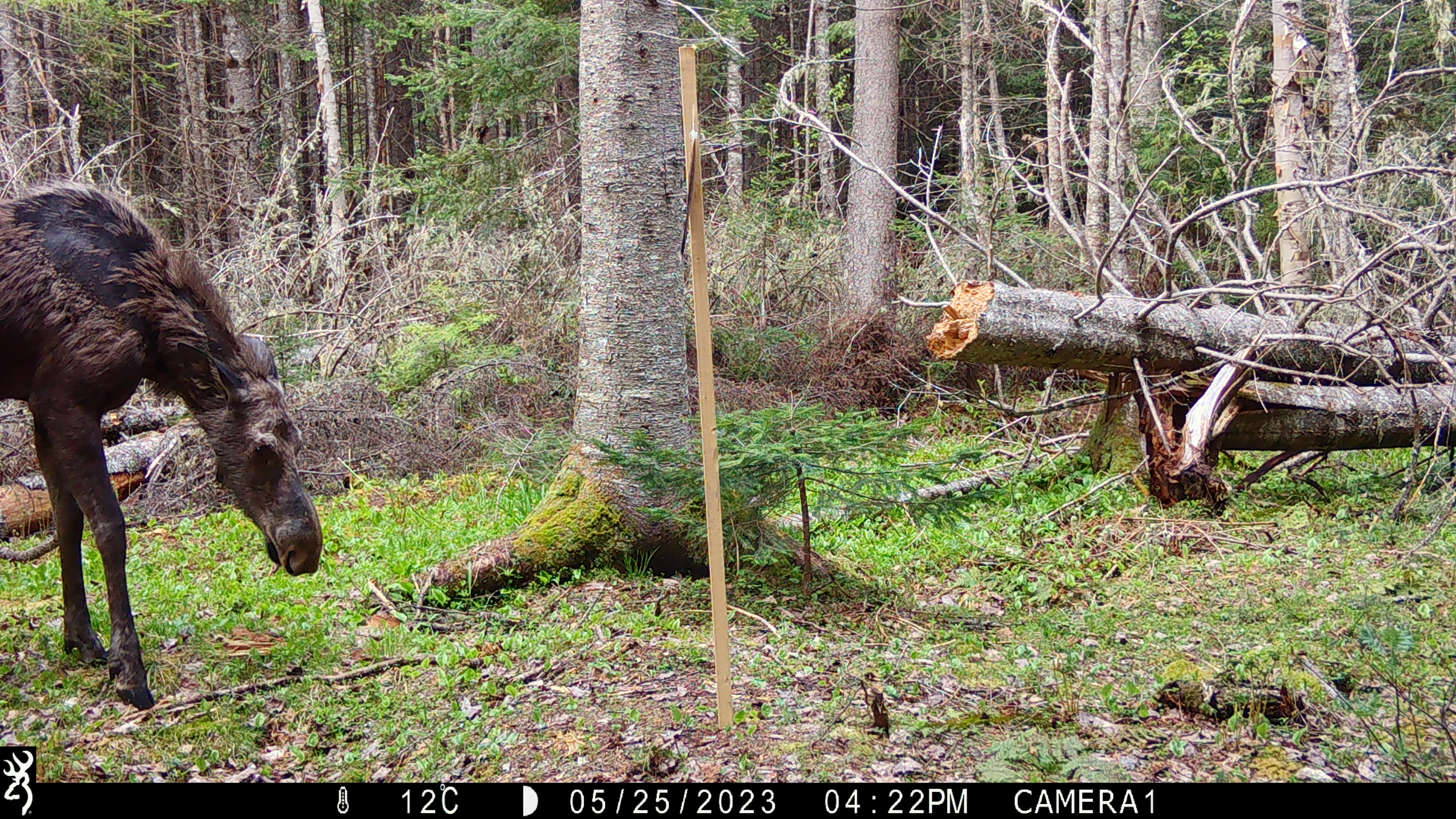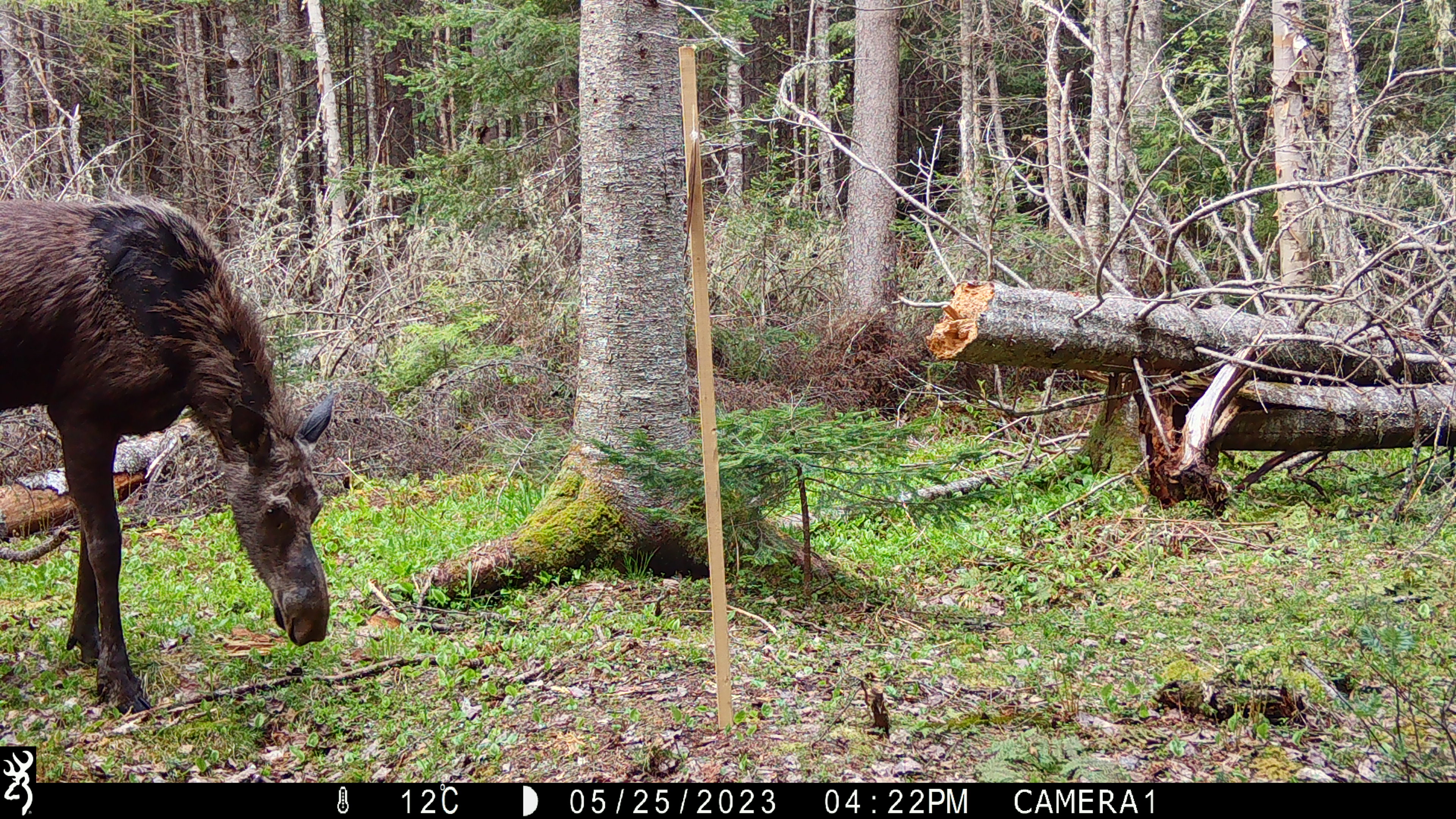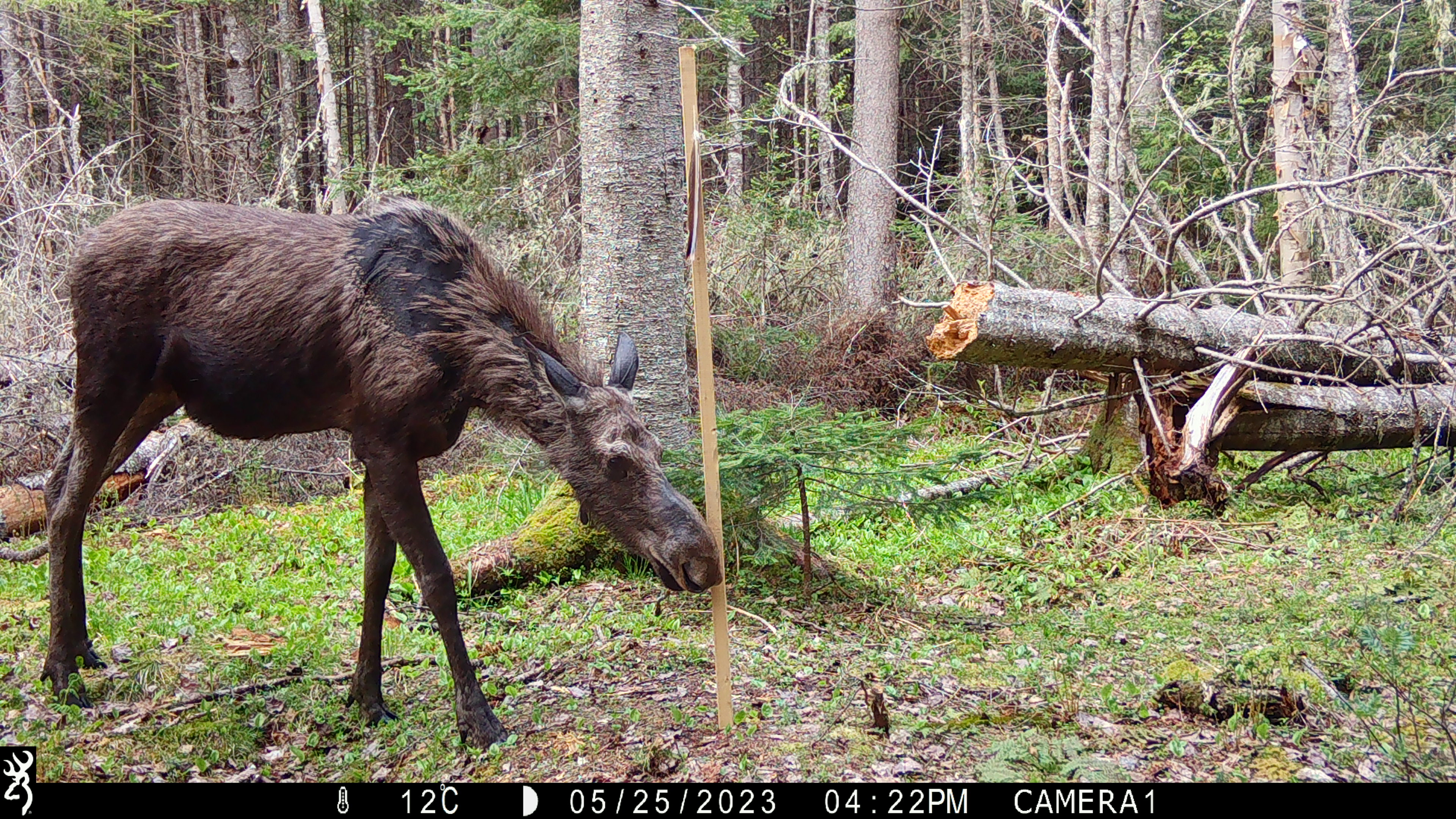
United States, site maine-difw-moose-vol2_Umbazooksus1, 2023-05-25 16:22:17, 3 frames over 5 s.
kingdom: Animalia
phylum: Chordata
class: Mammalia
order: Artiodactyla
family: Cervidae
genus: Alces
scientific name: Alces alces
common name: moose